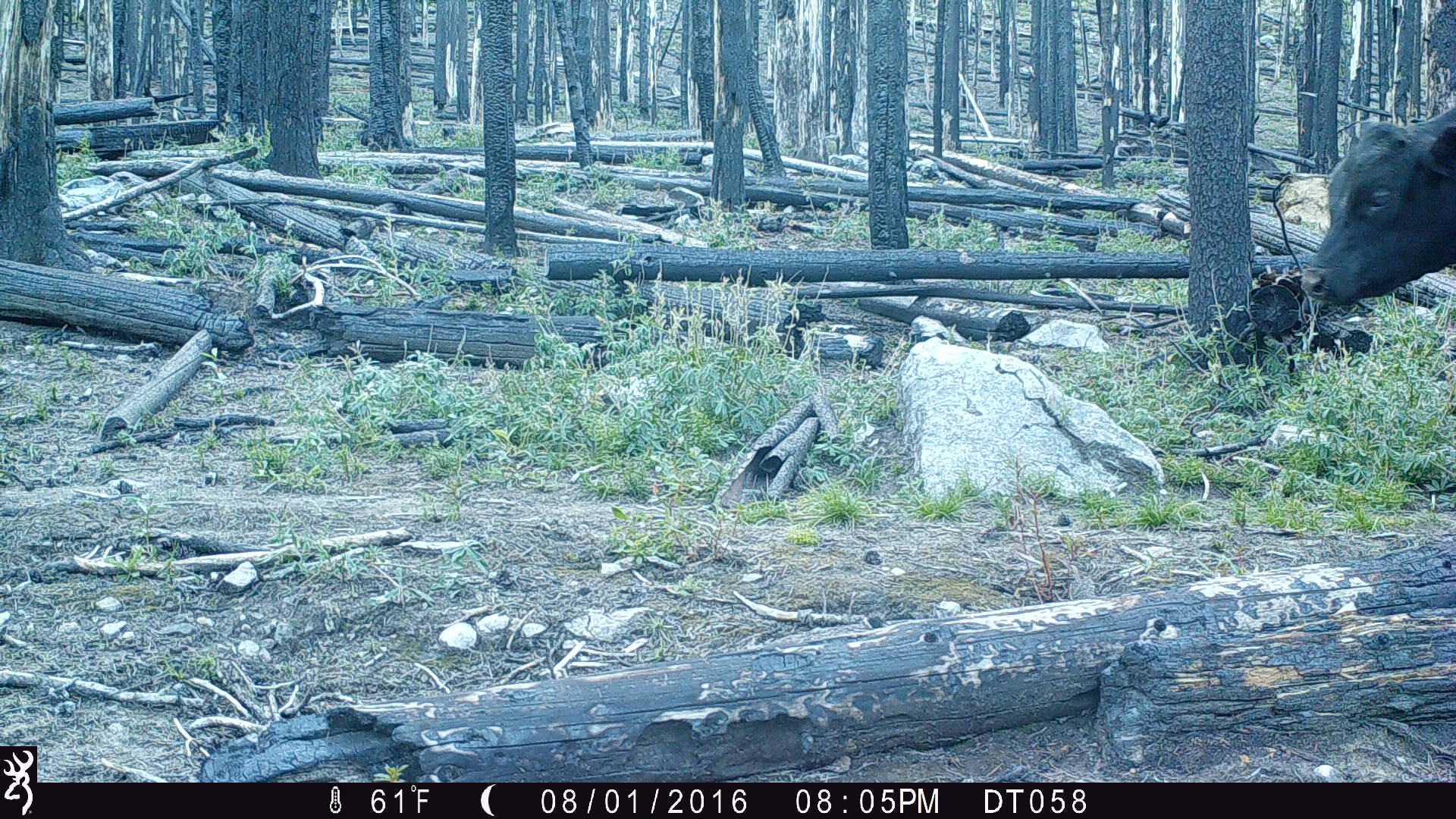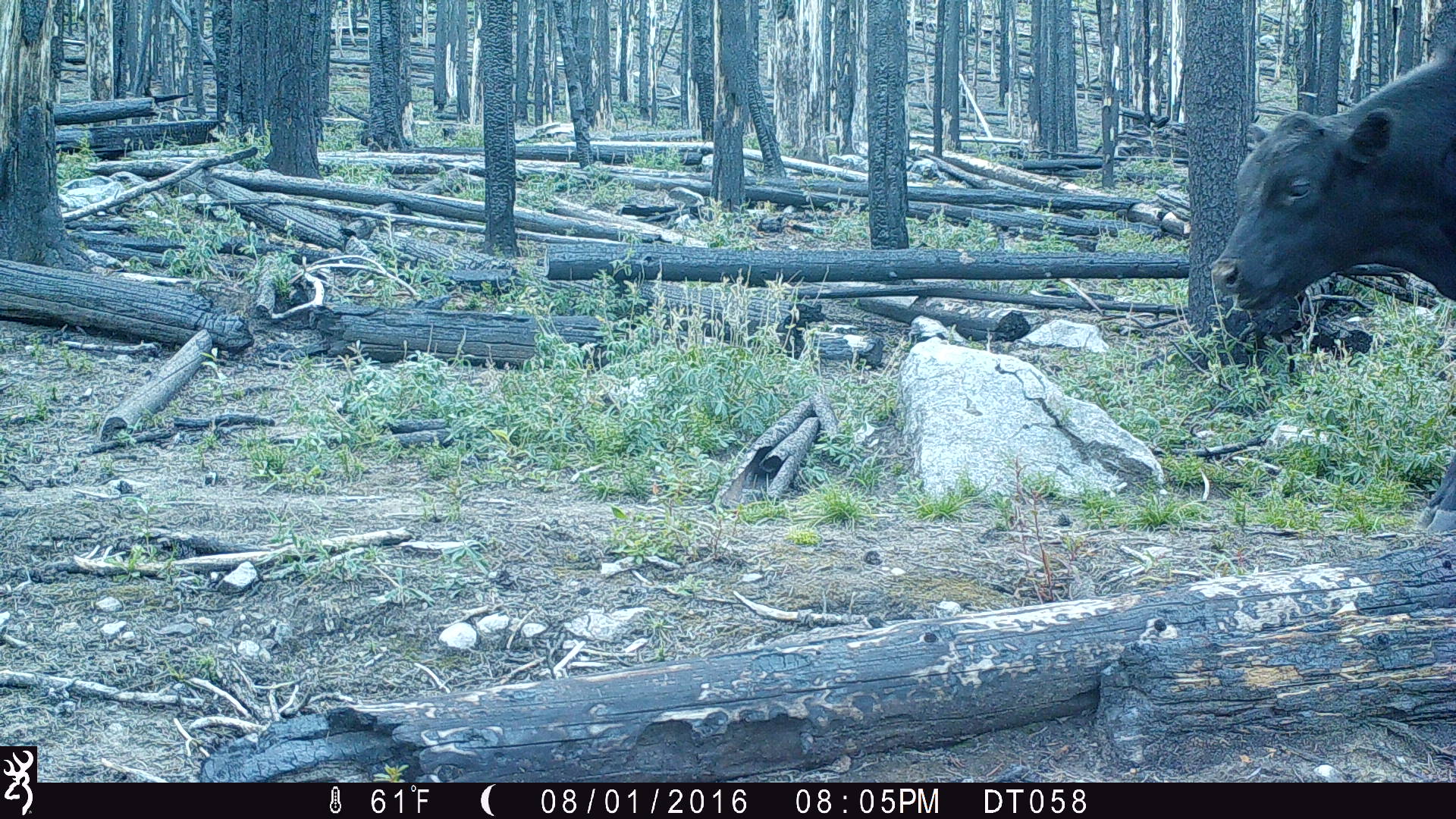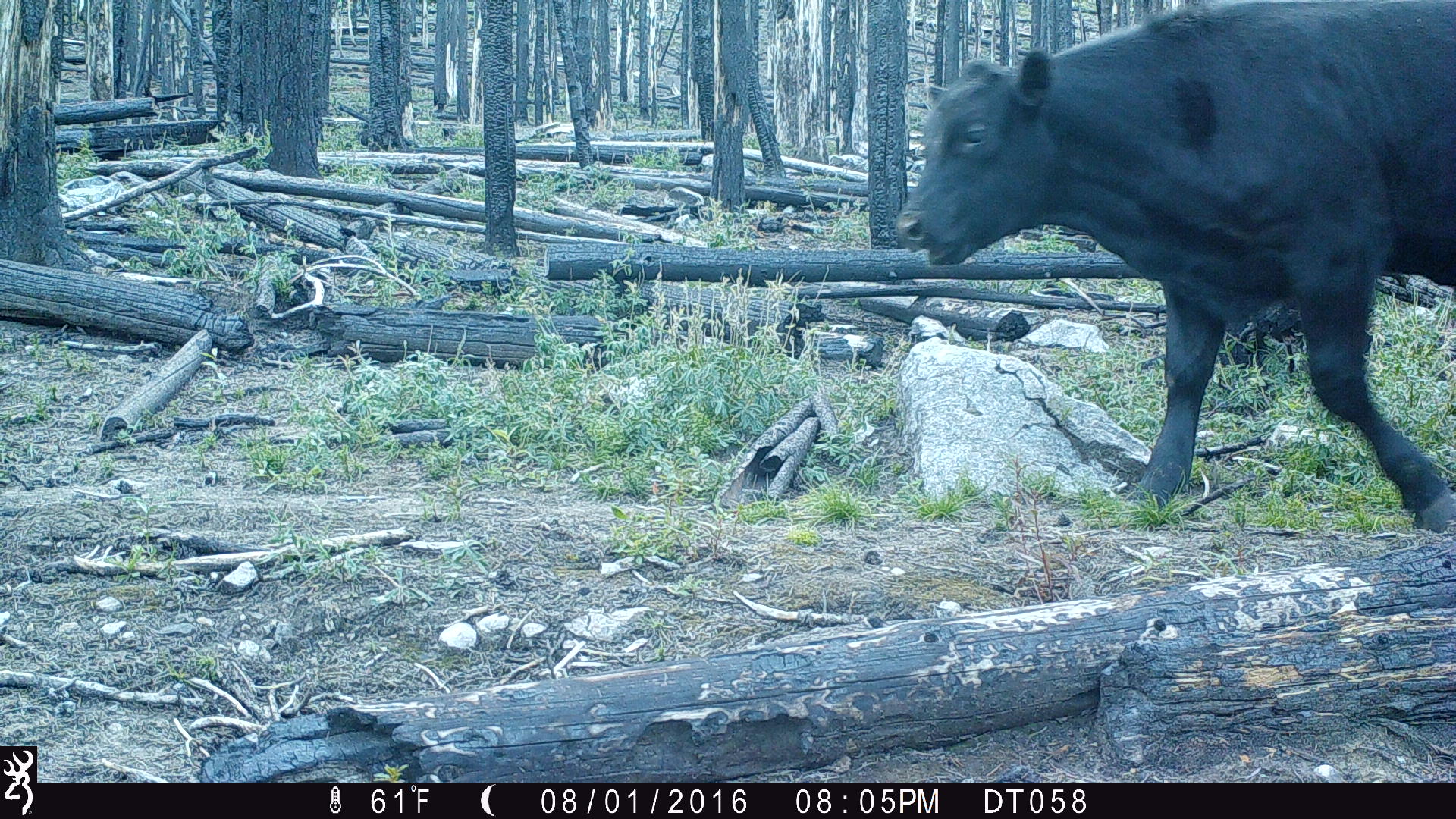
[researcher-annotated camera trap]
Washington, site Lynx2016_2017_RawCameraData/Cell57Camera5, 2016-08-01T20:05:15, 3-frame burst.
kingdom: Animalia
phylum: Chordata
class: Mammalia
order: Artiodactyla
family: Bovidae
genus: Bos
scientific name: Bos taurus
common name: domestic cattle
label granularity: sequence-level